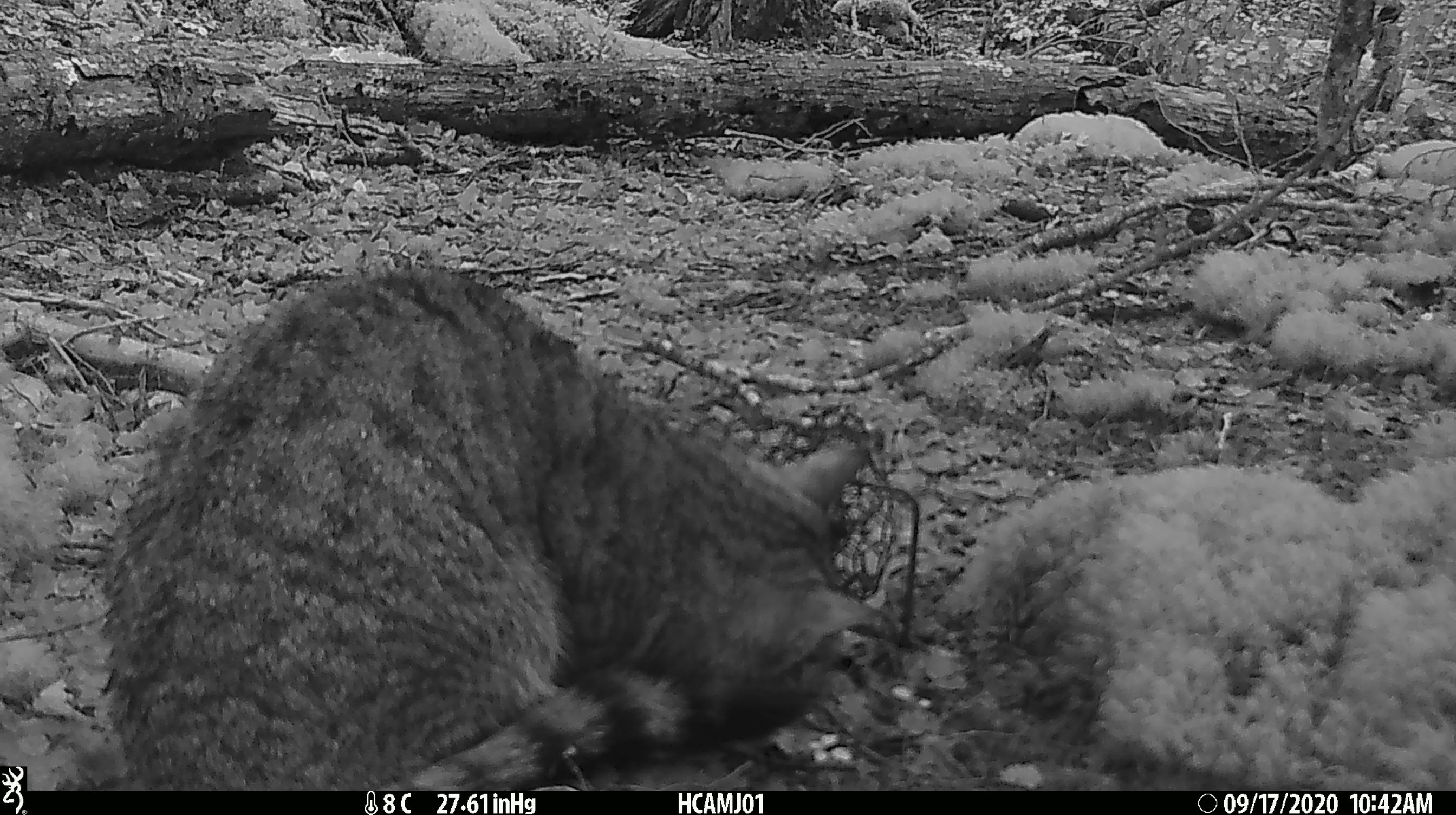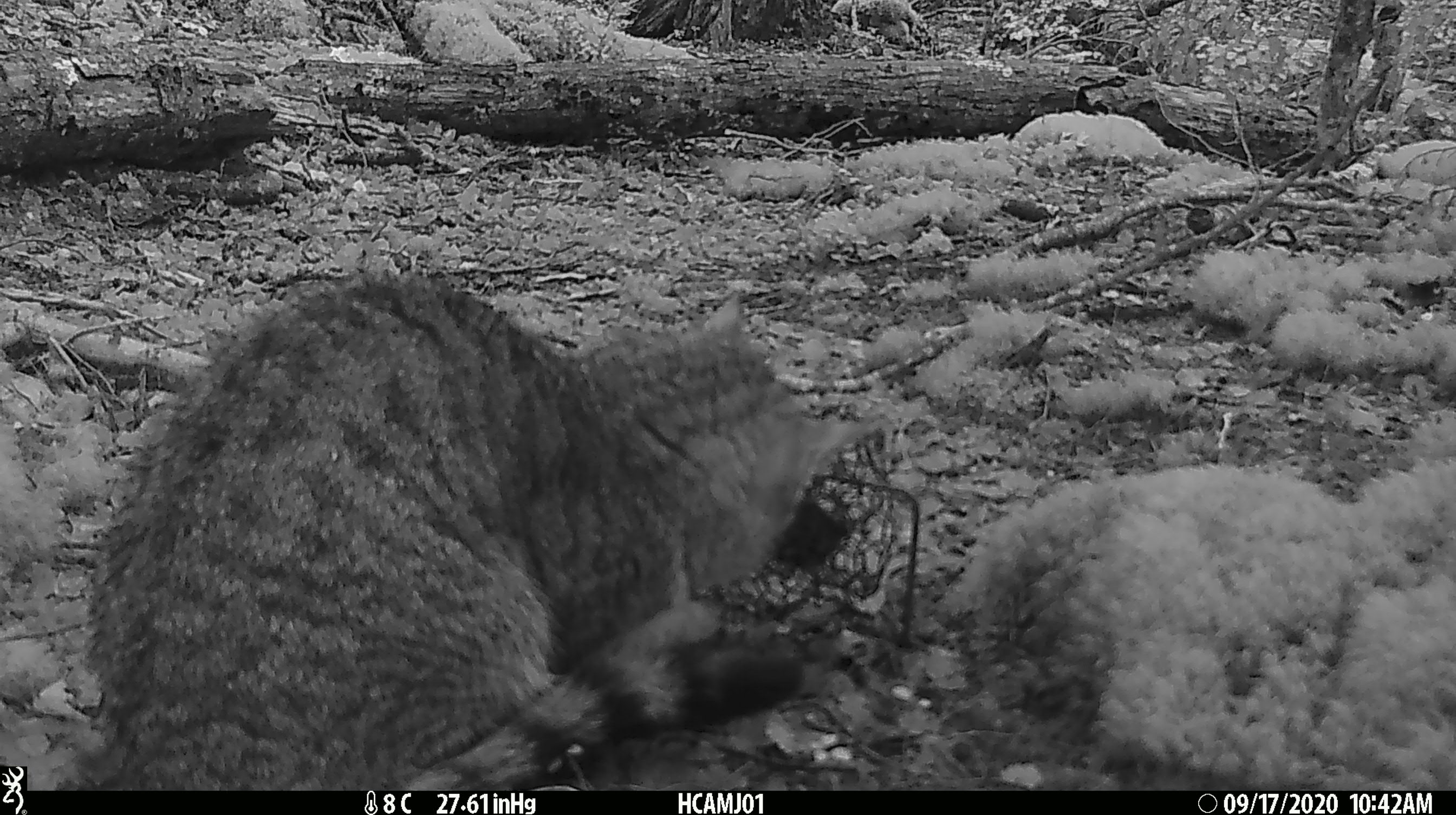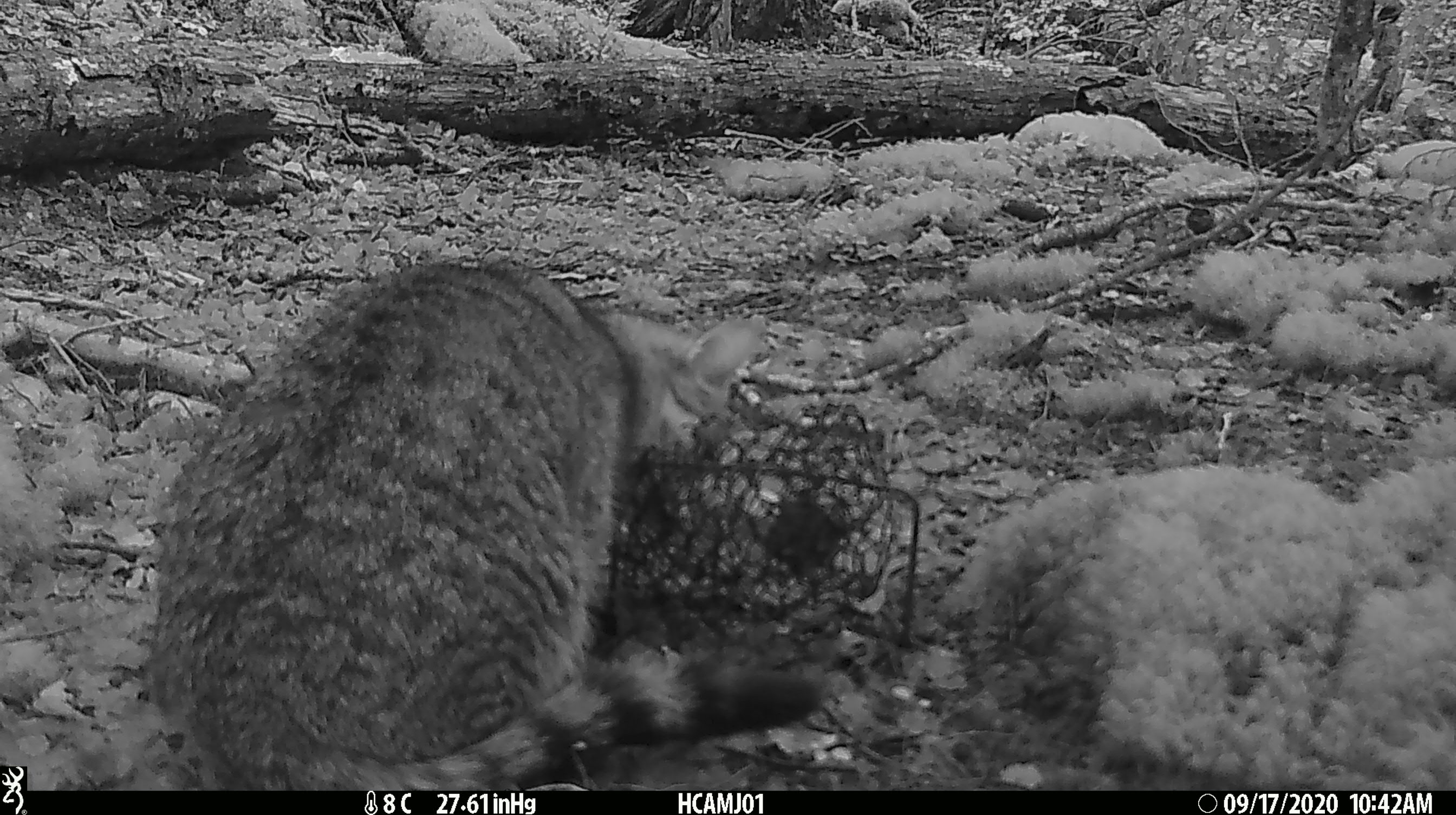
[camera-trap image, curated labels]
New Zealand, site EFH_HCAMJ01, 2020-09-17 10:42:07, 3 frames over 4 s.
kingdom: Animalia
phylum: Chordata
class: Mammalia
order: Carnivora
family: Felidae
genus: Felis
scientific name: Felis catus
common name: domestic cat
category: cat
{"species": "cat (domestic cat) (Felis catus)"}